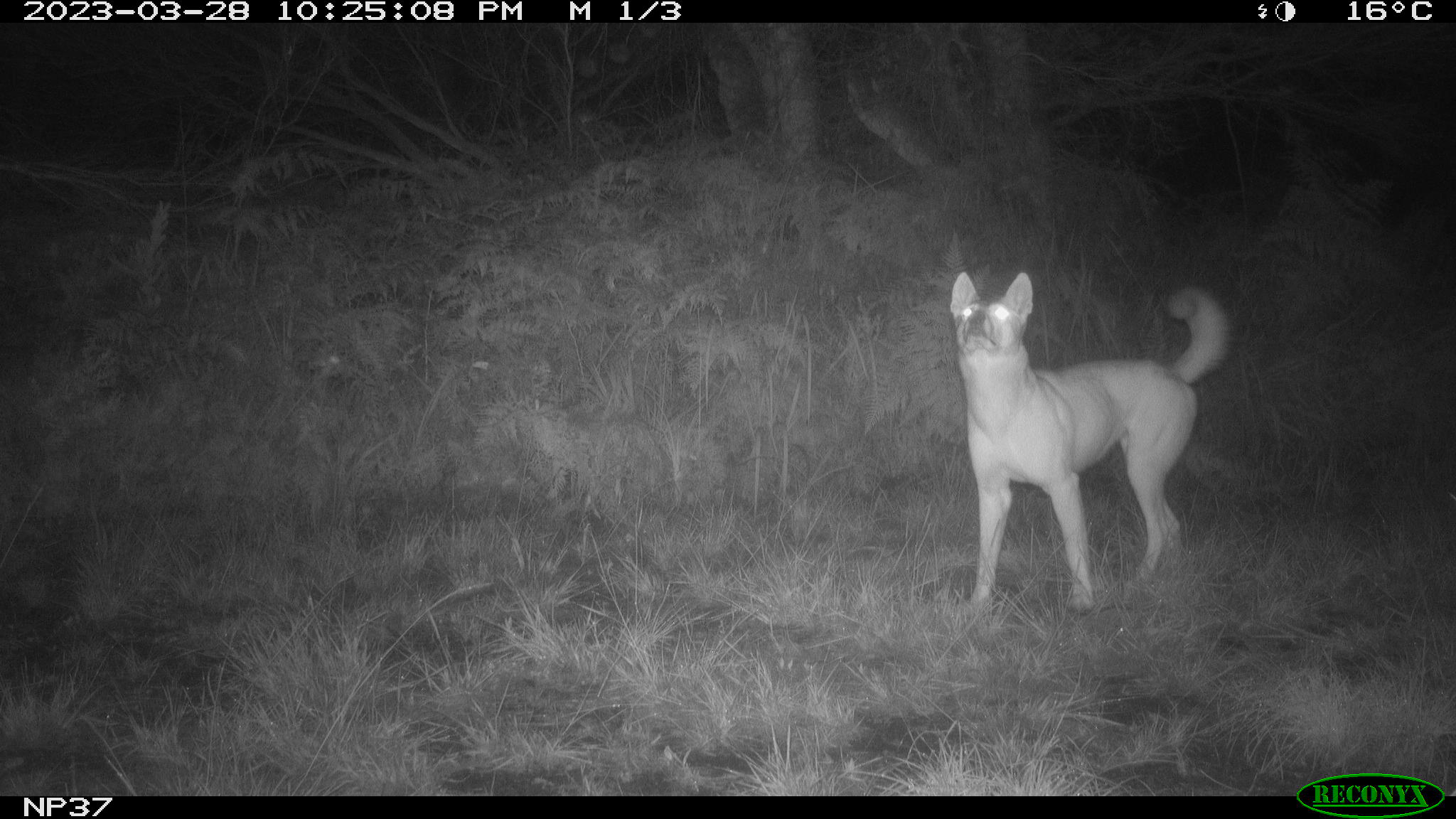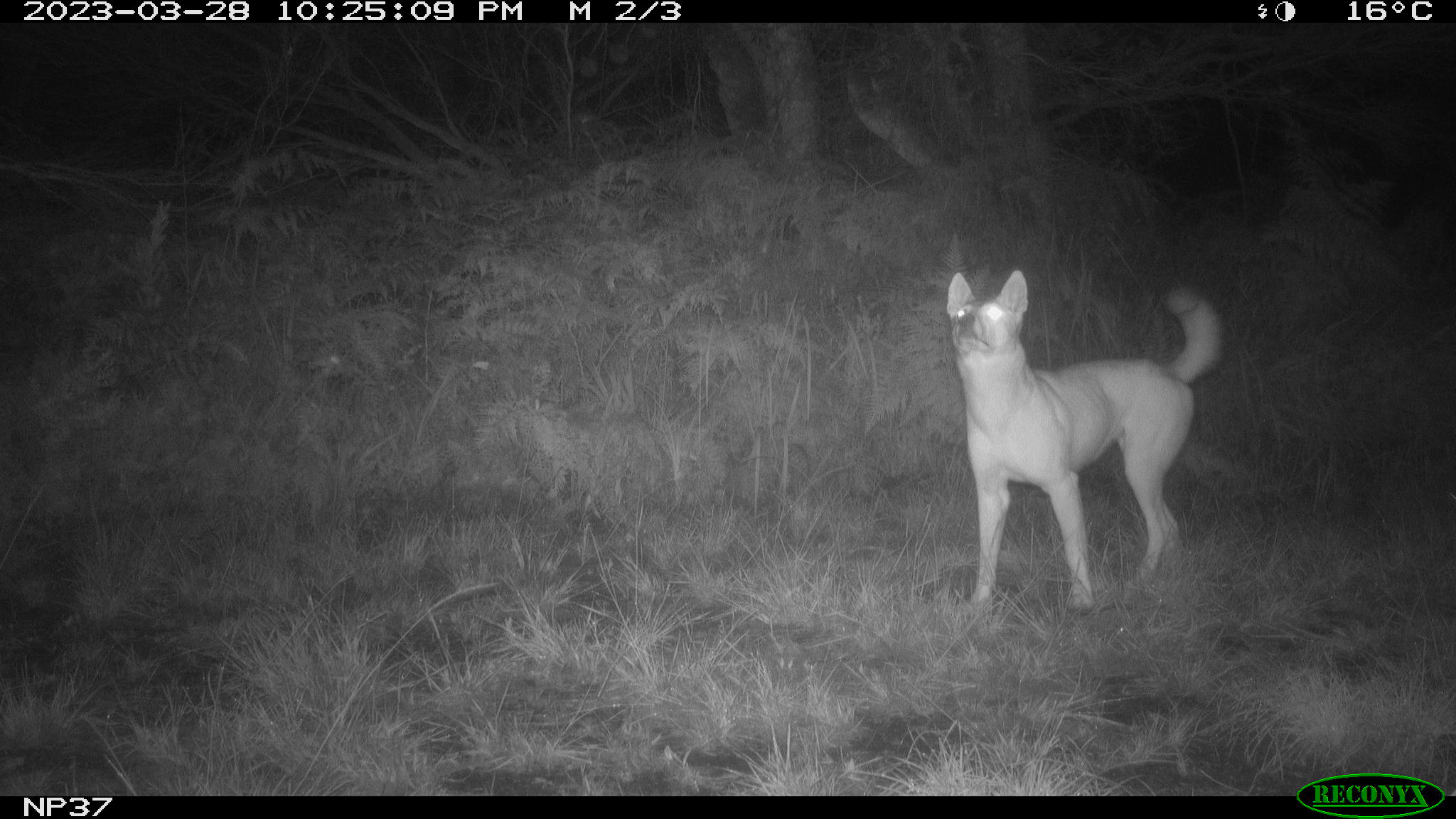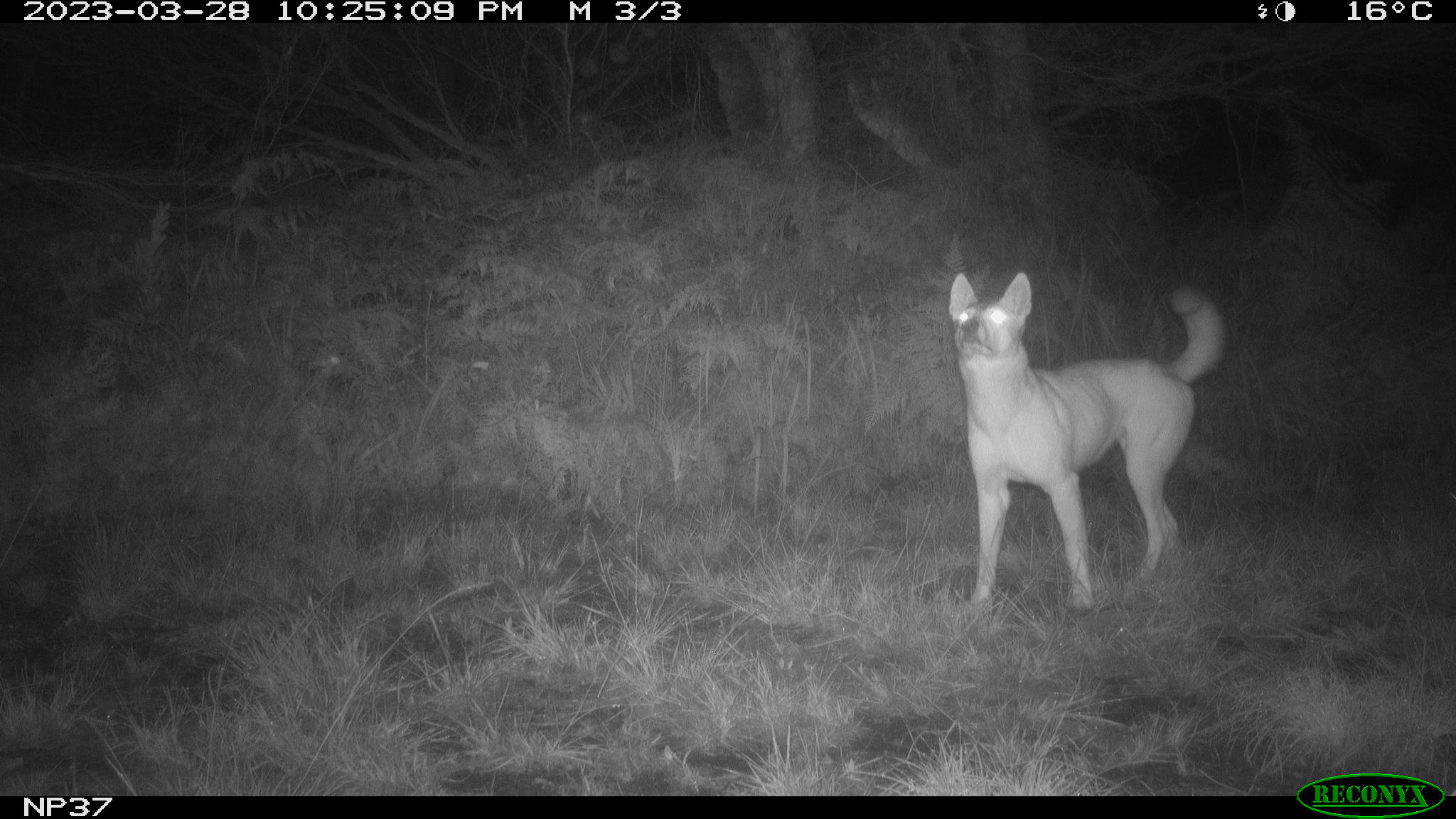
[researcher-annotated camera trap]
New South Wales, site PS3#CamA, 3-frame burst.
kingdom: Animalia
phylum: Chordata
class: Mammalia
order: Carnivora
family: Canidae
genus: Canis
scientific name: Canis familiaris dingo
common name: dingo